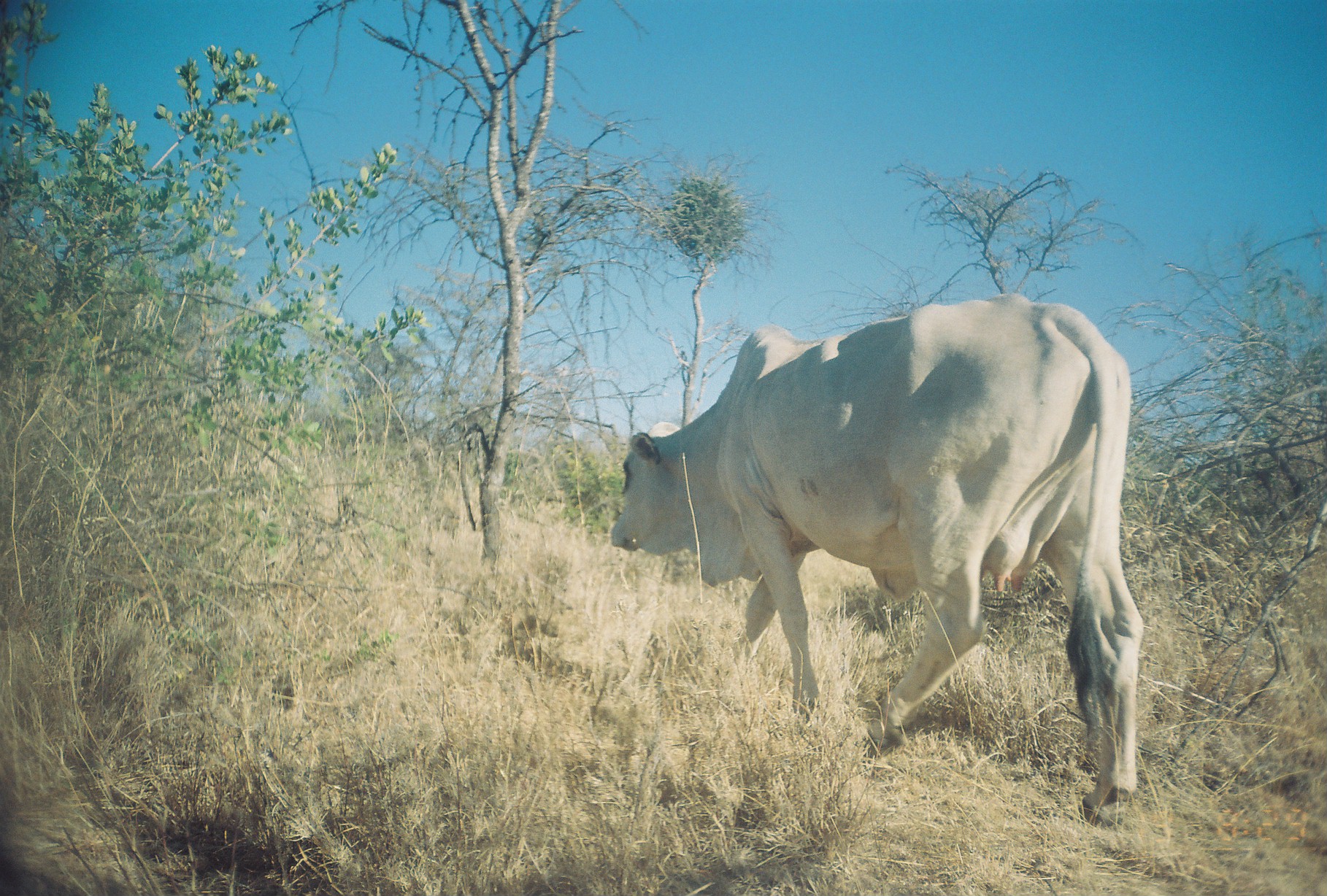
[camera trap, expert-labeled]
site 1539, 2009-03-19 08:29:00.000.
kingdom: Animalia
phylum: Chordata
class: Mammalia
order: Artiodactyla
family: Bovidae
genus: Bos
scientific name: Bos taurus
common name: domestic cattle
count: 1